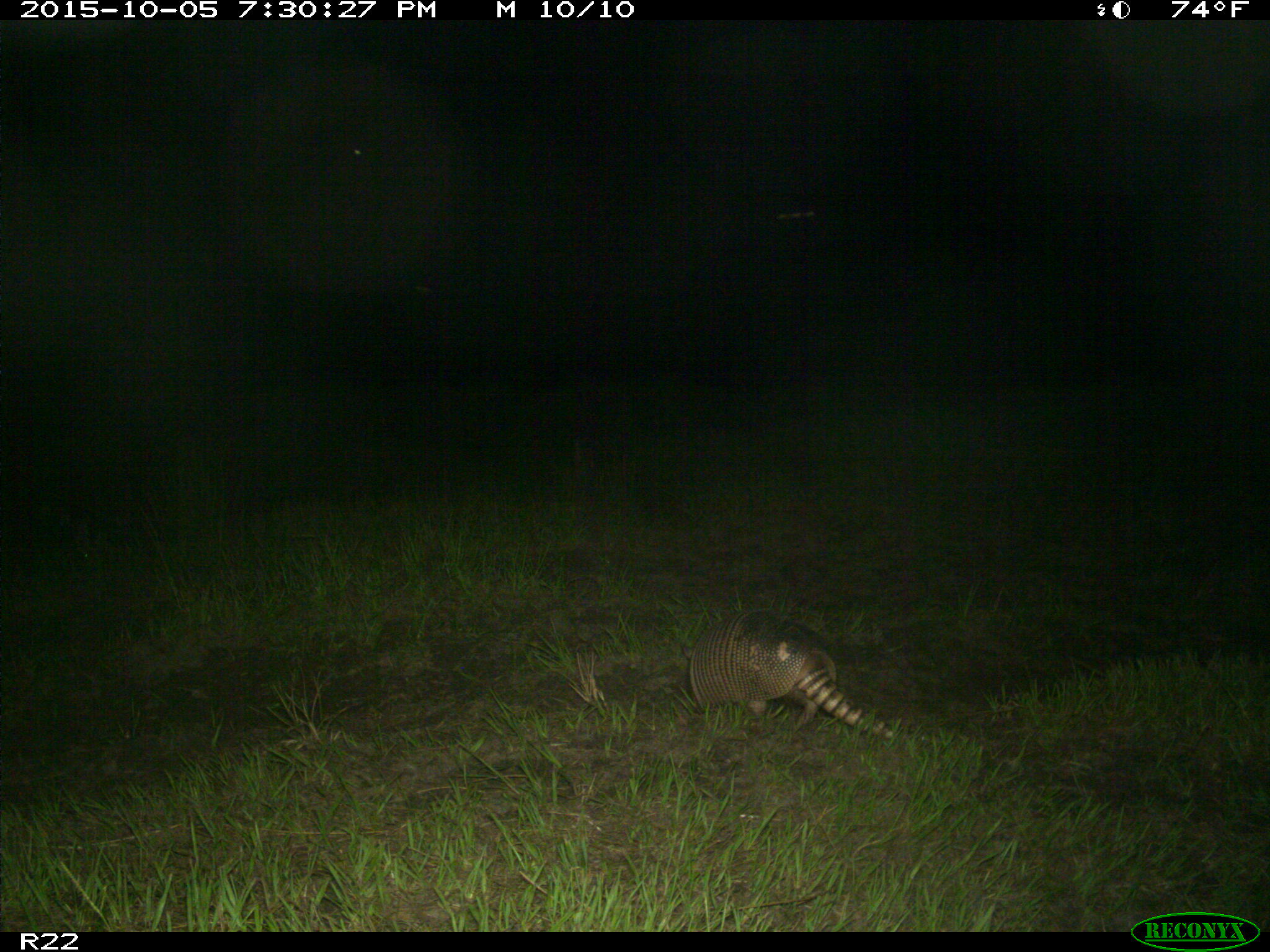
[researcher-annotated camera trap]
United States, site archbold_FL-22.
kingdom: Animalia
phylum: Chordata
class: Mammalia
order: Cingulata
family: Dasypodidae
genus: Dasypus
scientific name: Dasypus novemcinctus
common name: nine-banded armadillo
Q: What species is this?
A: Dasypus novemcinctus (nine-banded armadillo).